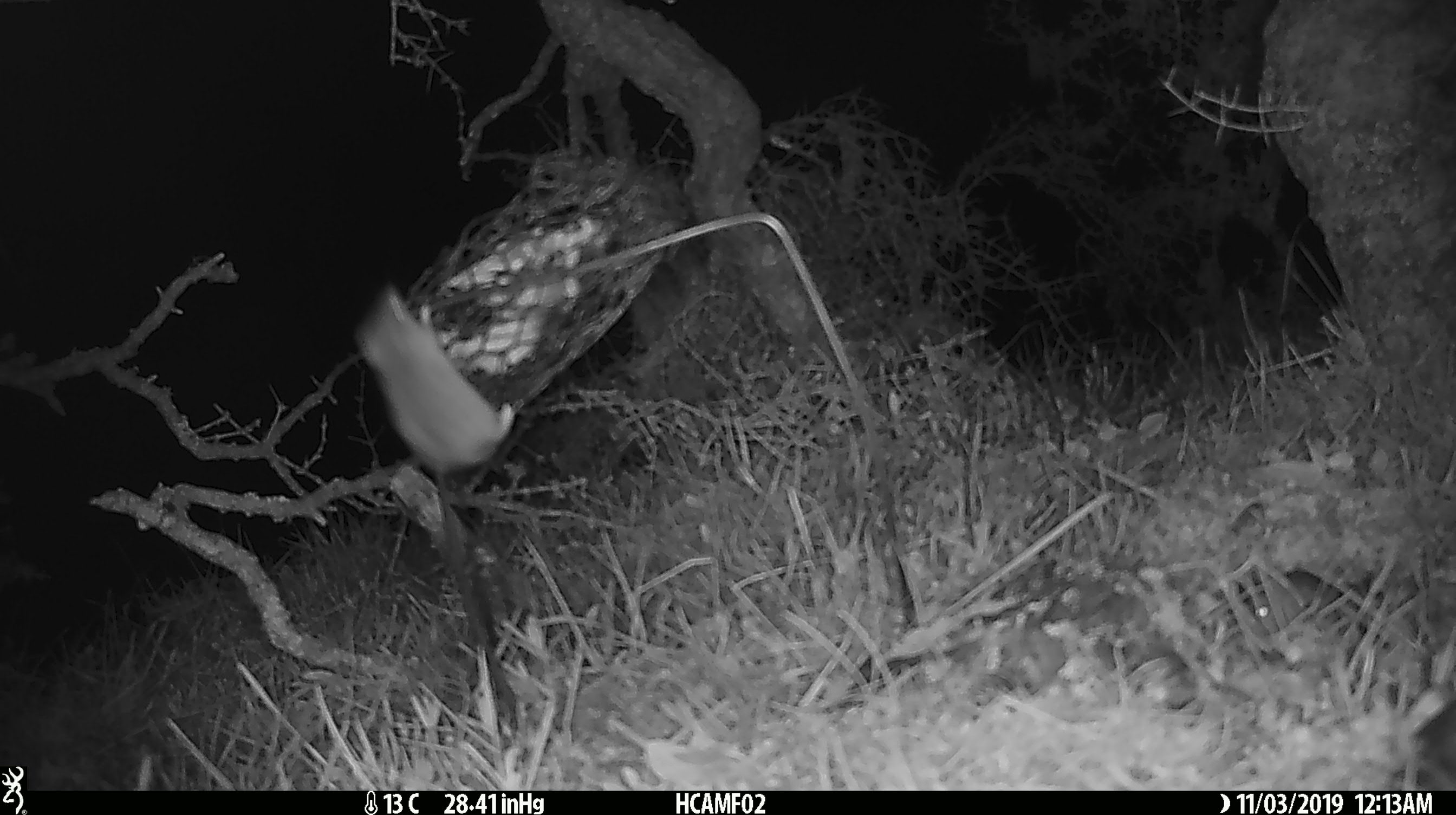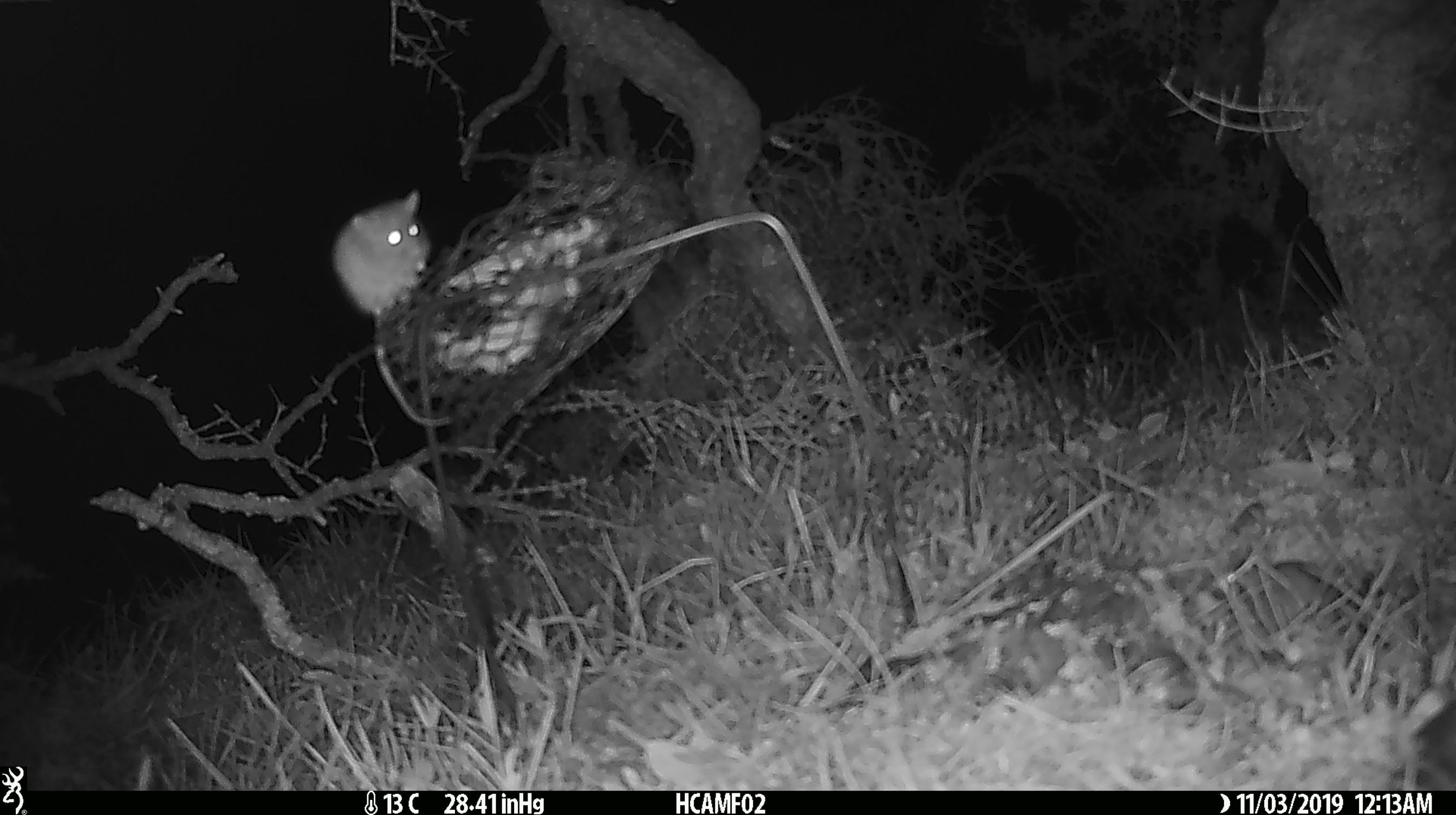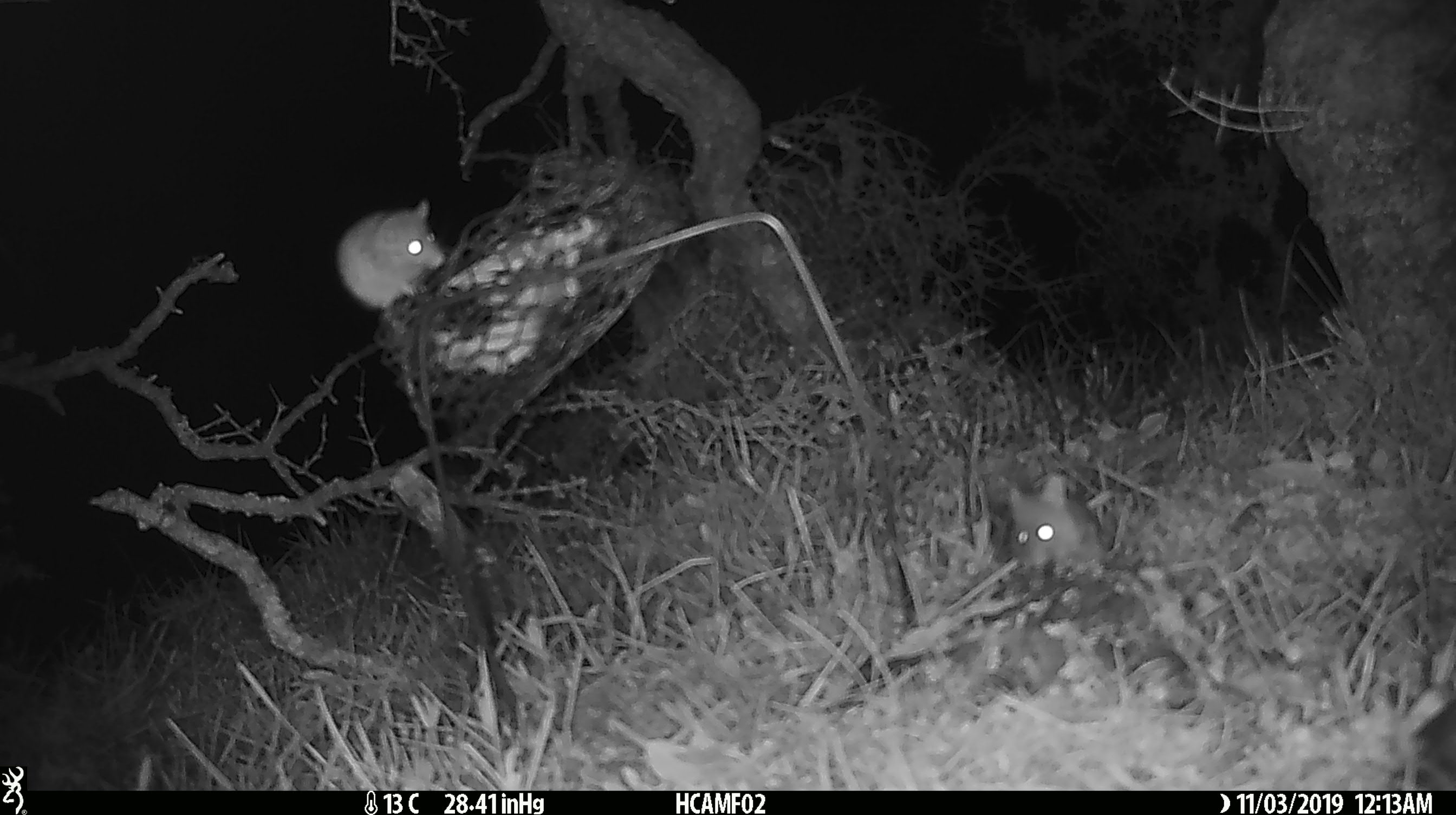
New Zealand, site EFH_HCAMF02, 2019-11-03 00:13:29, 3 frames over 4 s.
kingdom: Animalia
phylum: Chordata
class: Mammalia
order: Rodentia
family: Muridae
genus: Mus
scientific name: Mus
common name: mouse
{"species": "mouse (Mus)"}